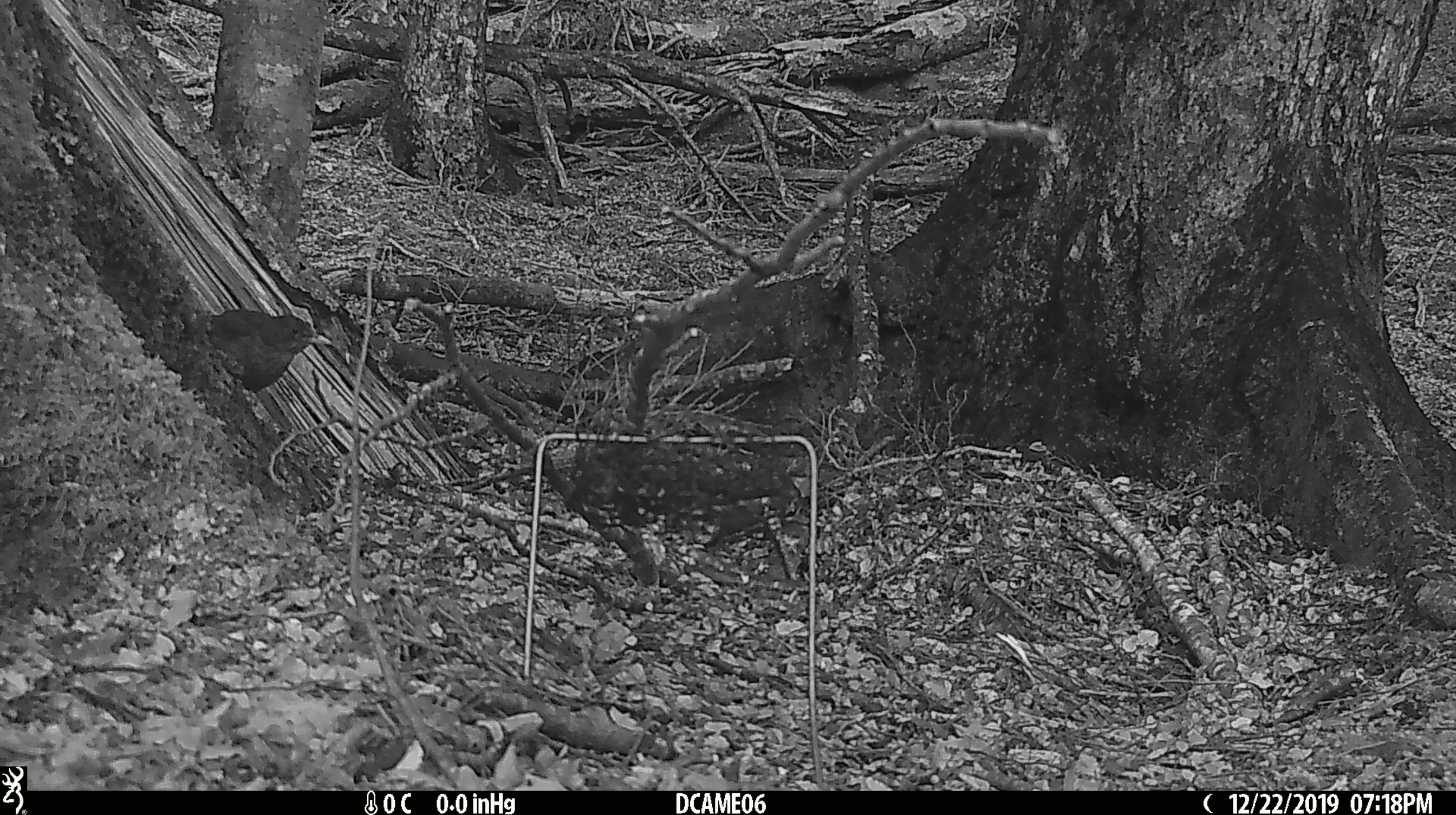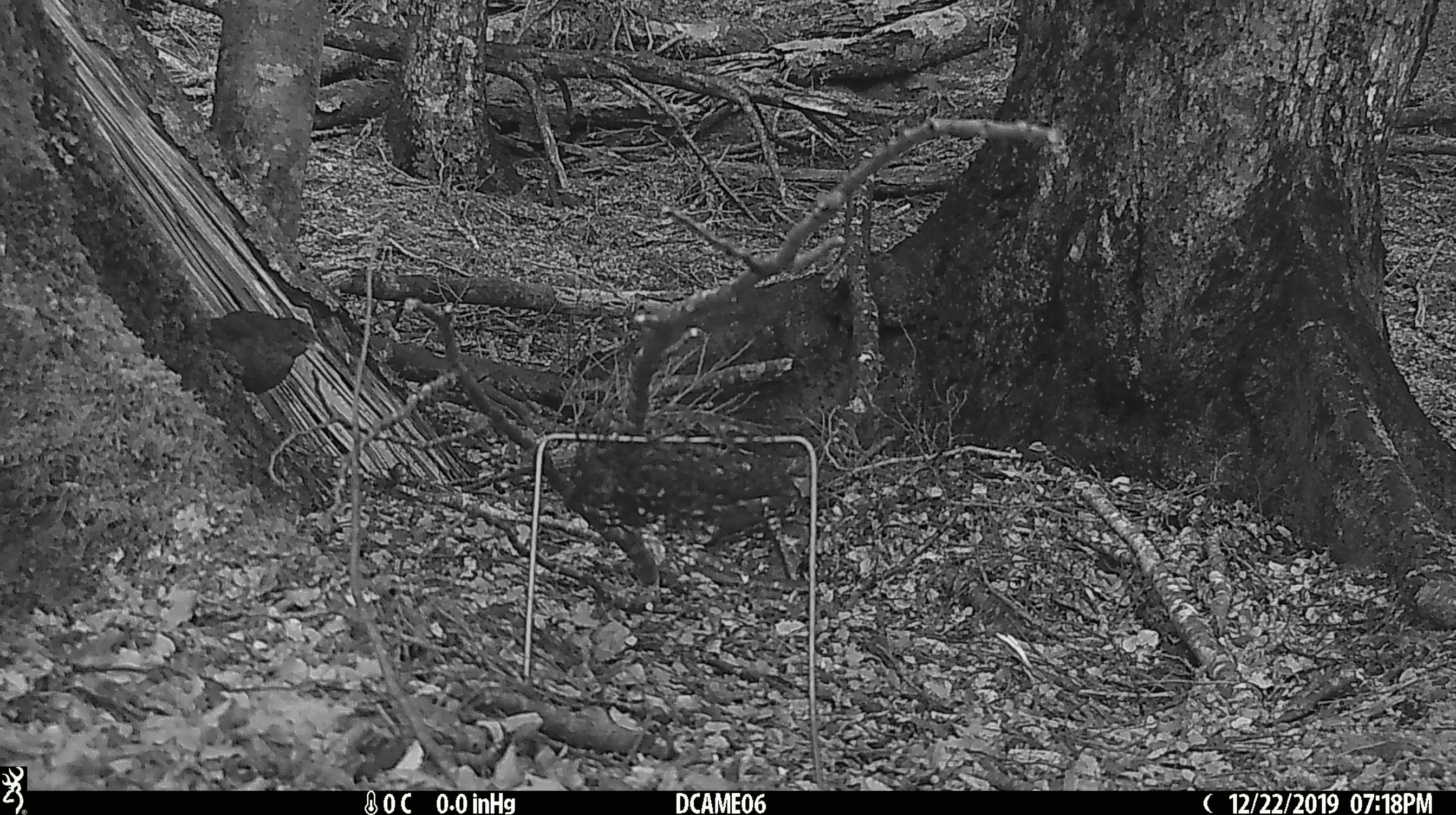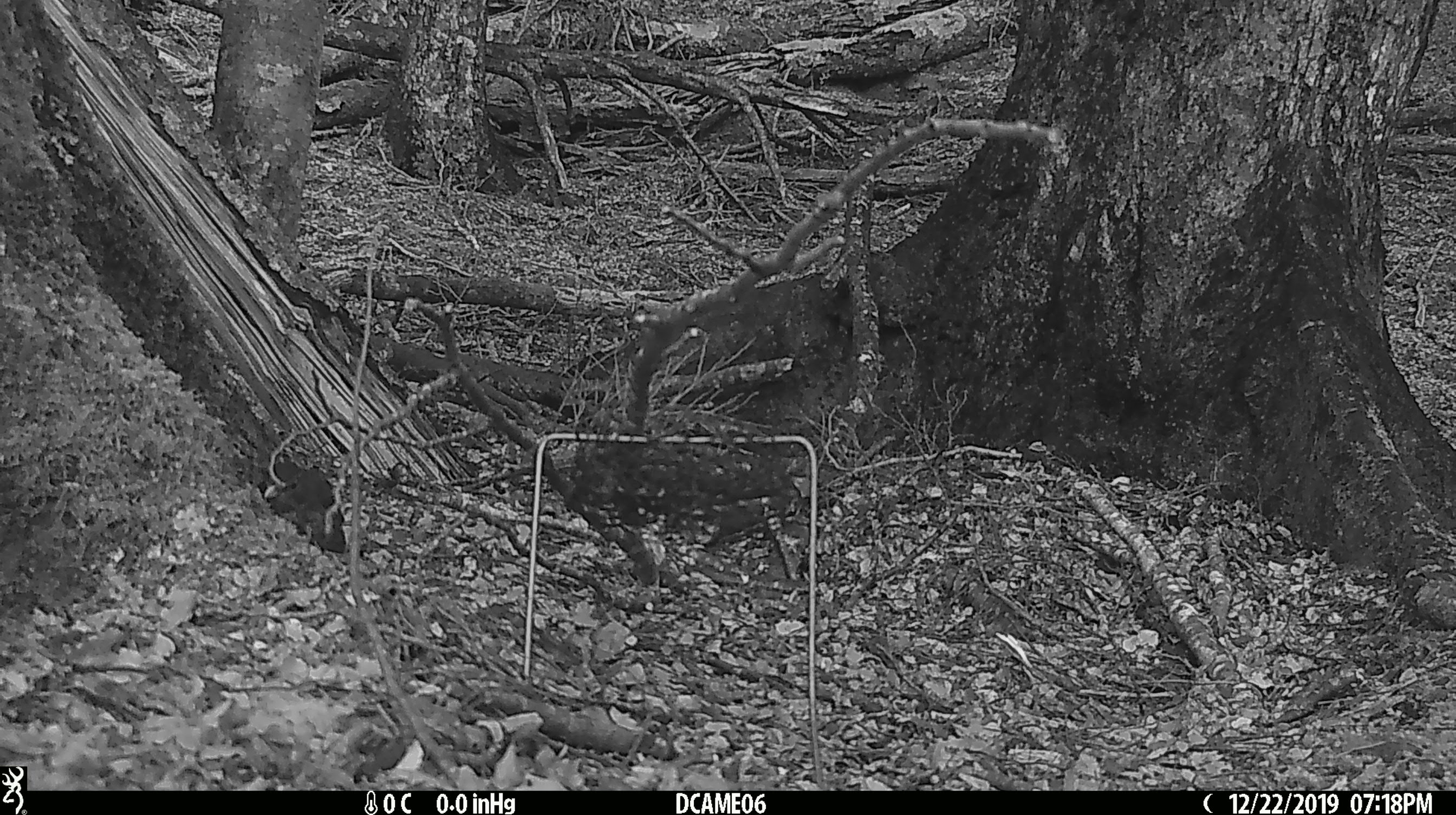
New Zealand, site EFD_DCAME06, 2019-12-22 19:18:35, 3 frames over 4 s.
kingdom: Animalia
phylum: Chordata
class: Aves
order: Passeriformes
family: Turdidae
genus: Turdus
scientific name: Turdus merula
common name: eurasian blackbird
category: blackbird